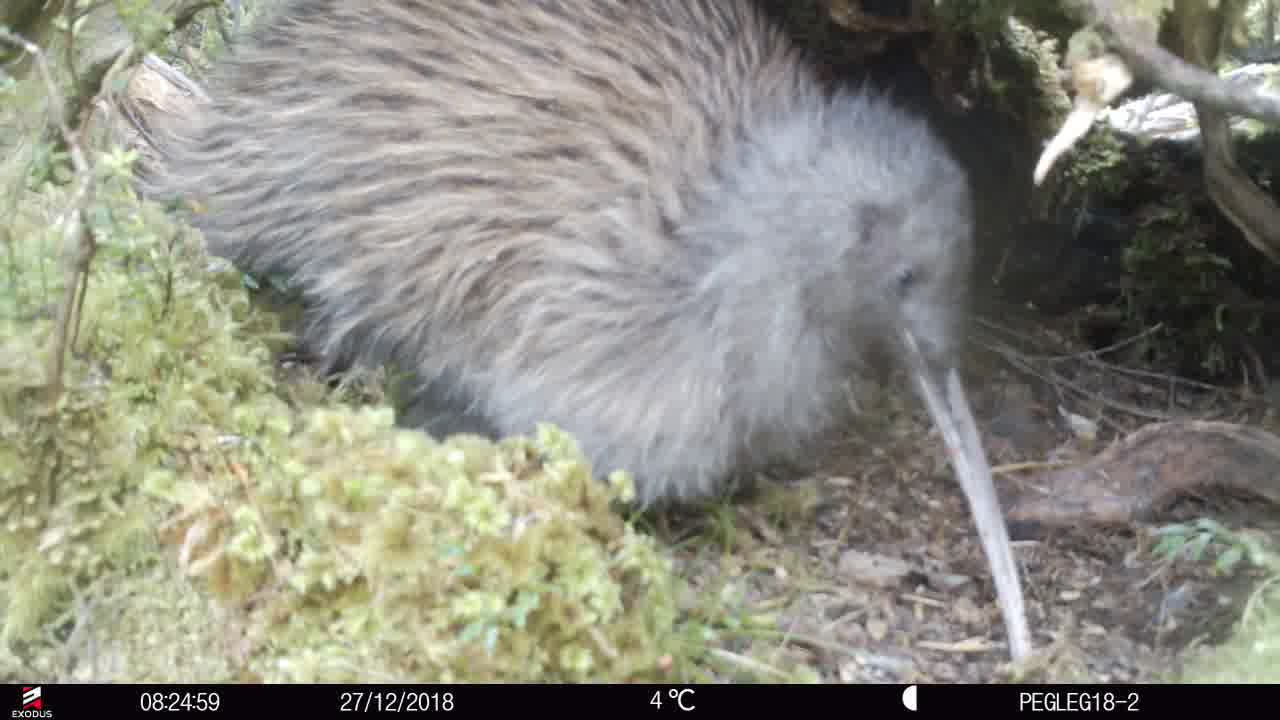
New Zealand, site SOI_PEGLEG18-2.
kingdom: Animalia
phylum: Chordata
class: Aves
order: Apterygiformes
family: Apterygidae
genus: Apteryx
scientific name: Apteryx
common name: kiwi